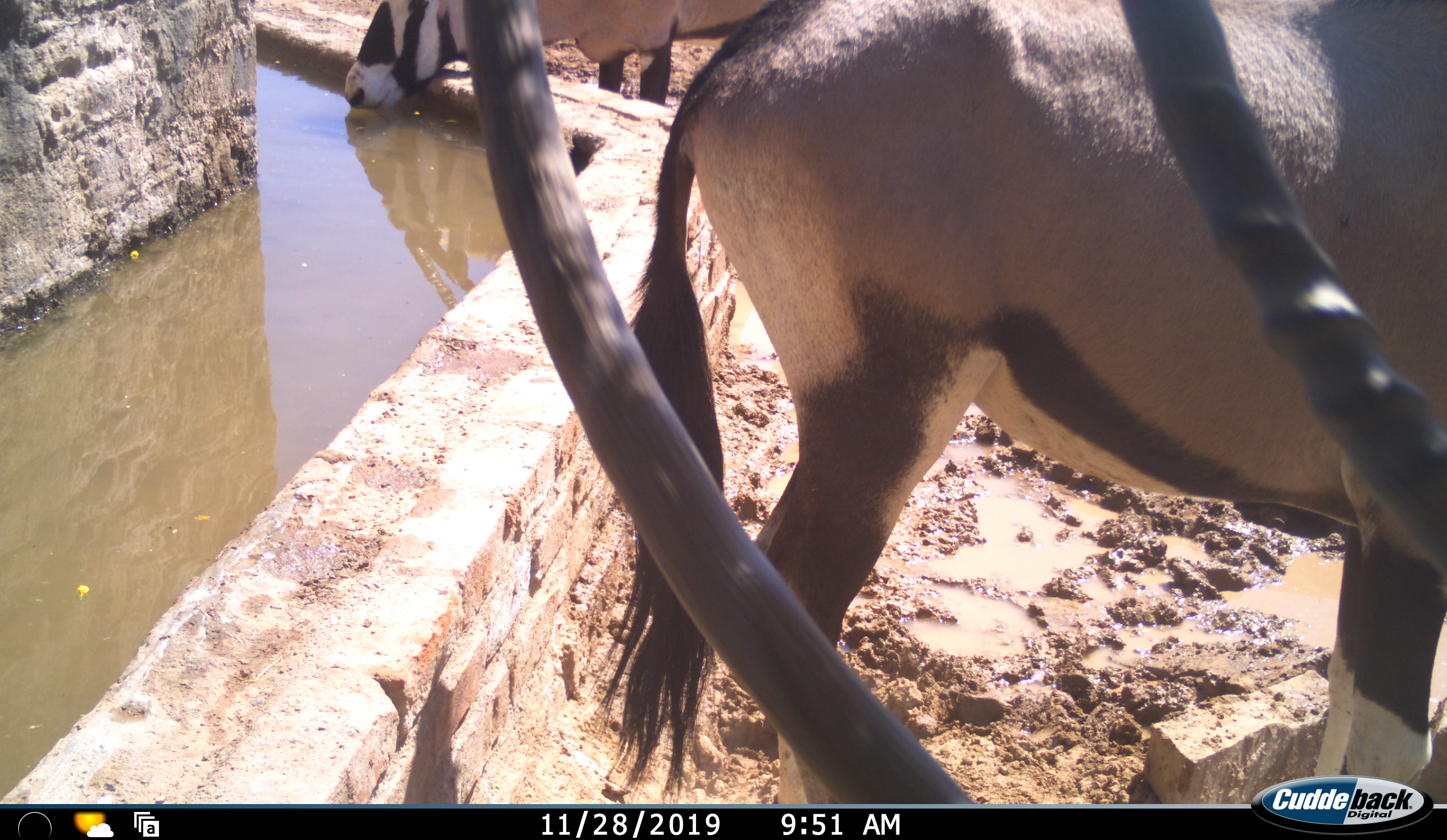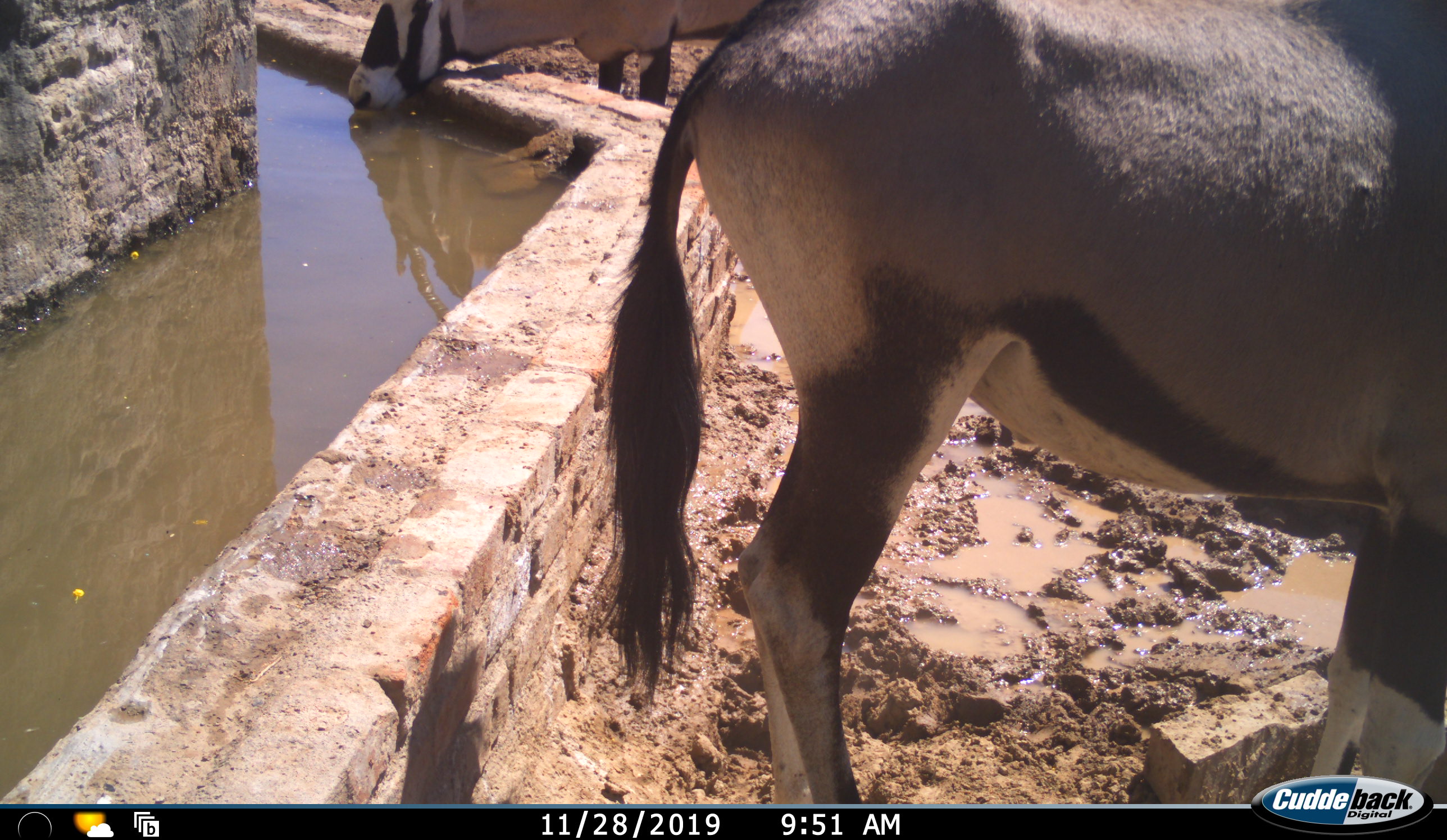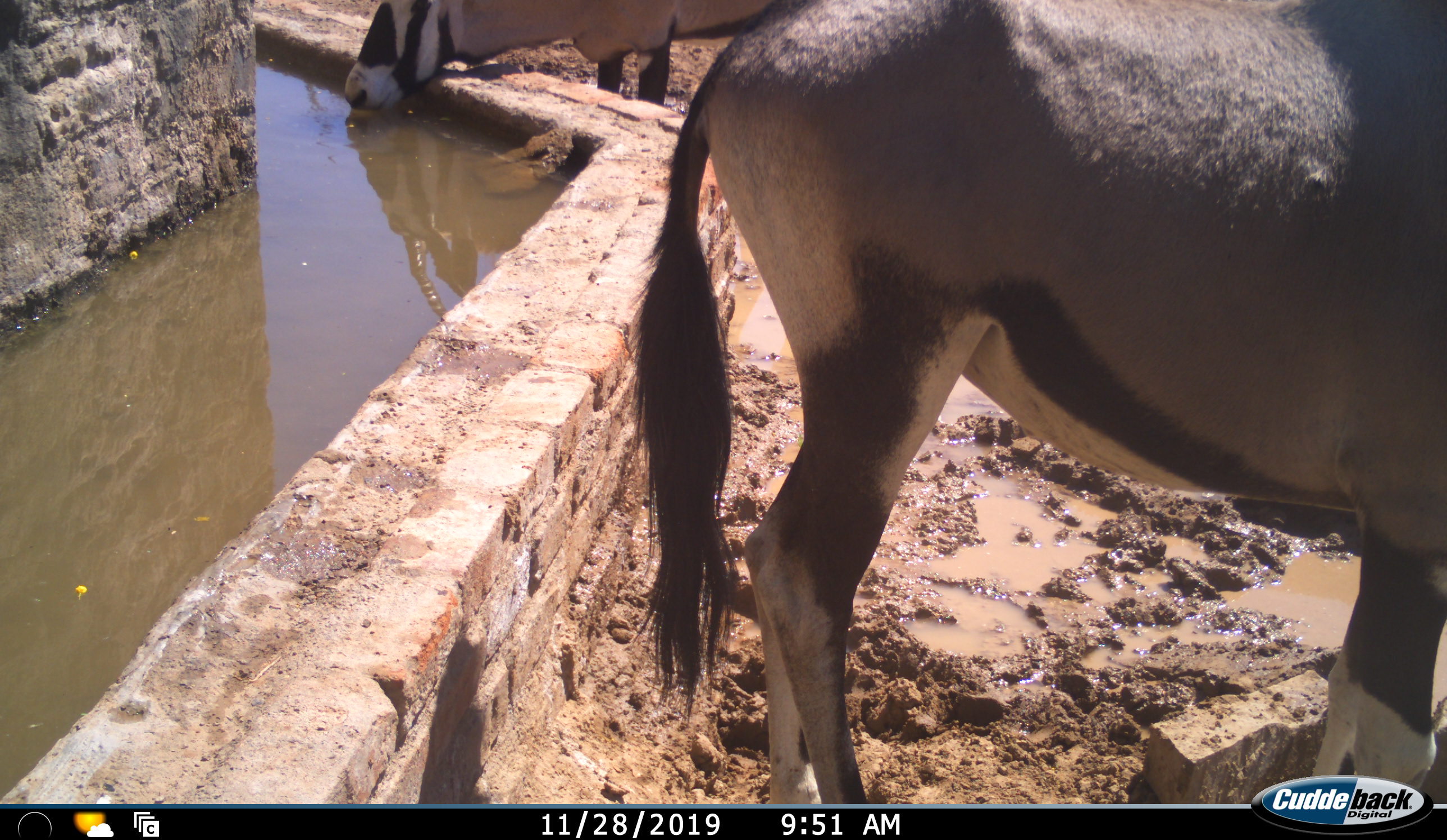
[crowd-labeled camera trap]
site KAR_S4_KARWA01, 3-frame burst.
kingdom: Animalia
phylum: Chordata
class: Mammalia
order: Artiodactyla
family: Bovidae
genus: Oryx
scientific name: Oryx gazella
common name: gemsbok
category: oryx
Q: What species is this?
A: Oryx (gemsbok) (Oryx gazella).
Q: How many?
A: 3.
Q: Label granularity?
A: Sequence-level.